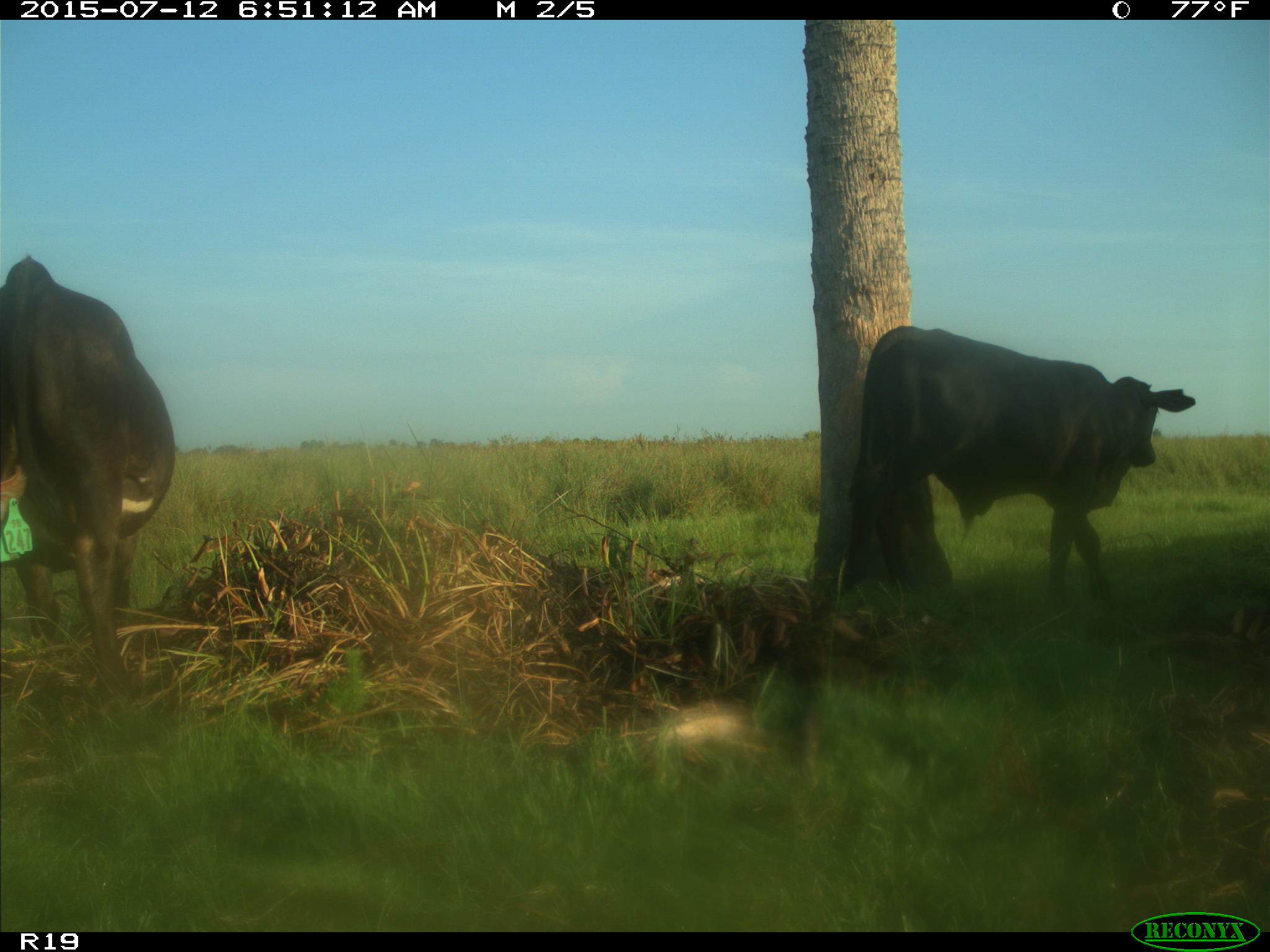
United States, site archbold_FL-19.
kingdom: Animalia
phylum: Chordata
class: Mammalia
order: Artiodactyla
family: Bovidae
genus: Bos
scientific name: Bos taurus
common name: domestic cow